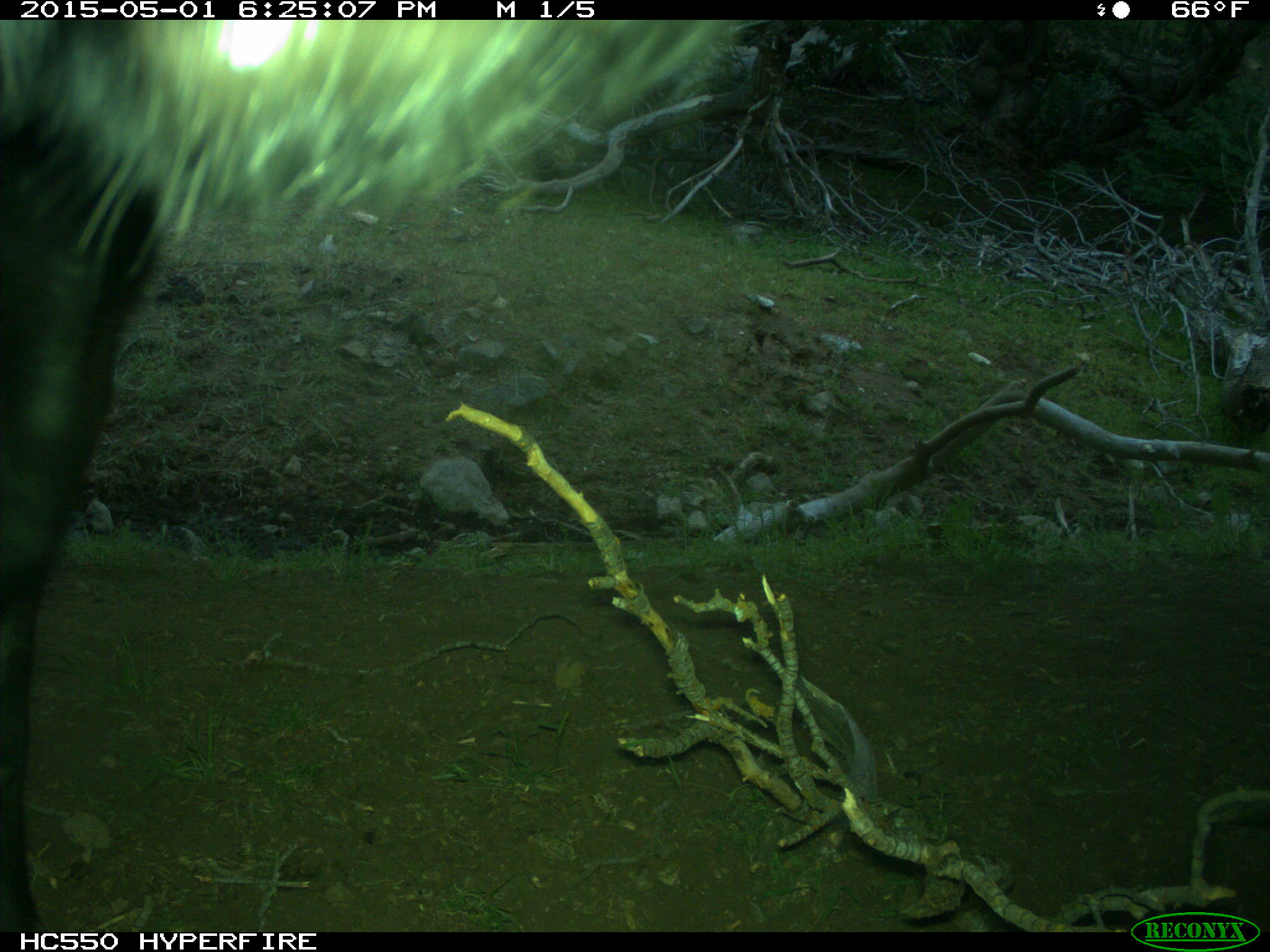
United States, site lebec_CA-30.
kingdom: Animalia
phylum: Chordata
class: Mammalia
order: Artiodactyla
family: Bovidae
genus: Bos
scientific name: Bos taurus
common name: domestic cow